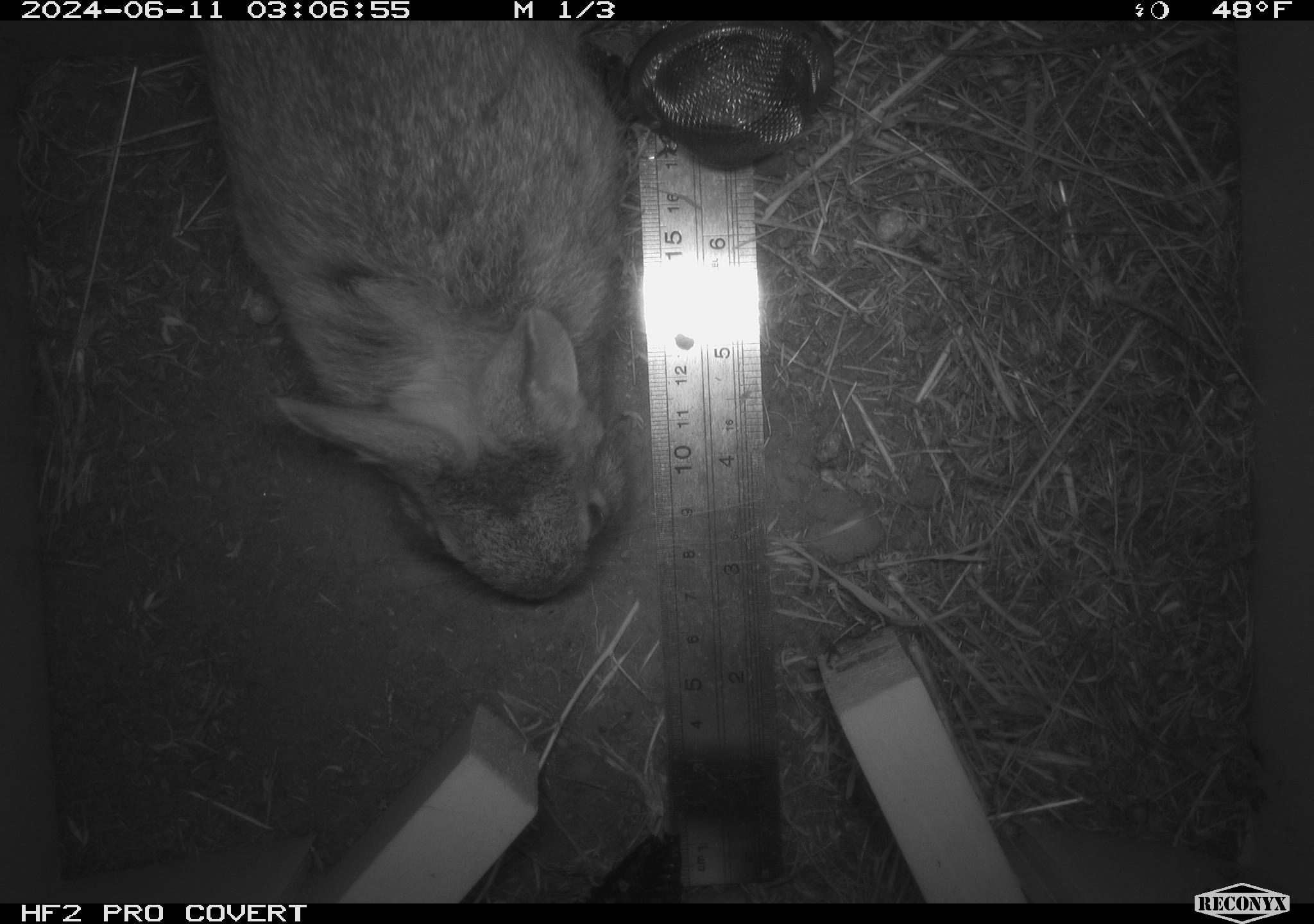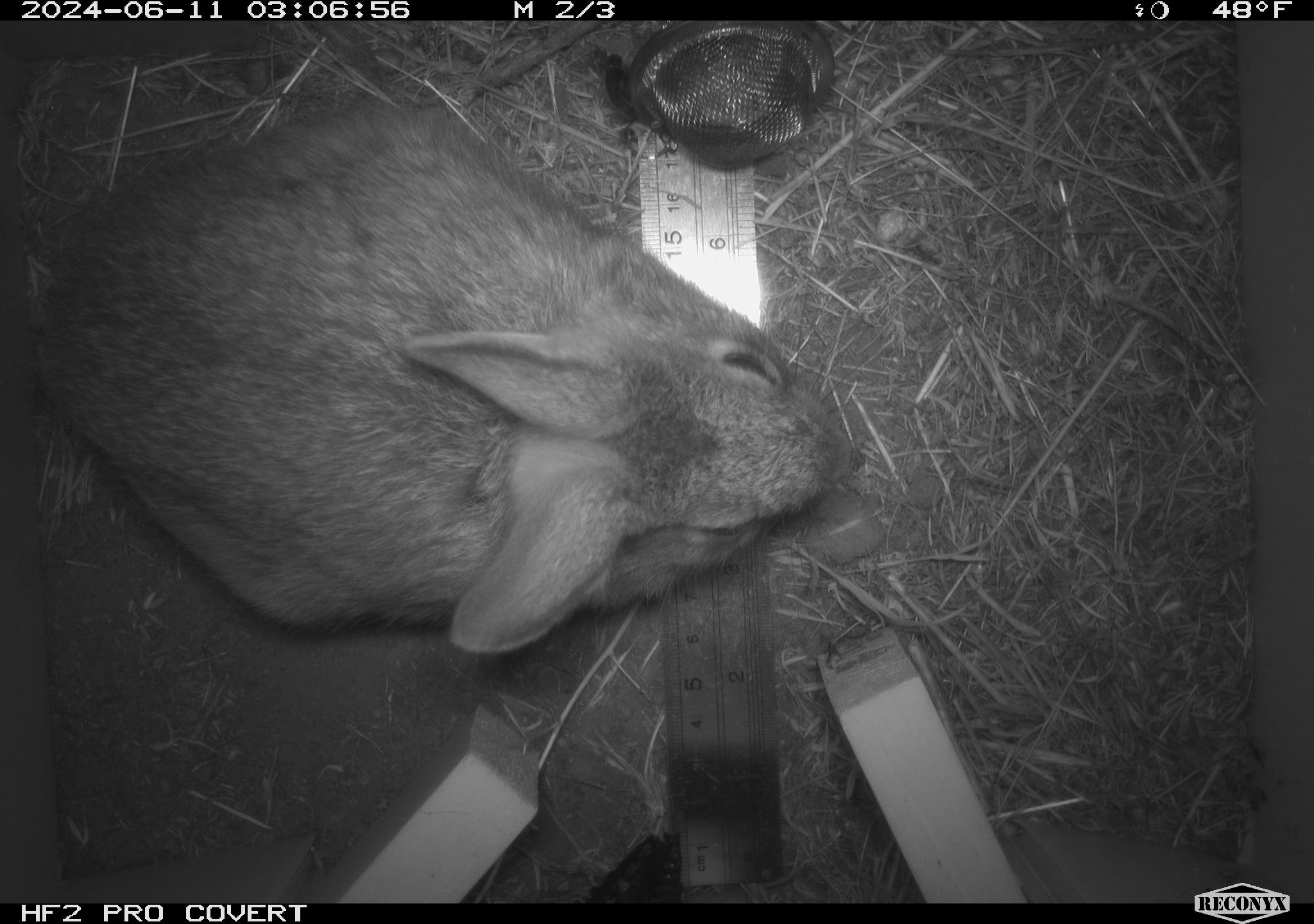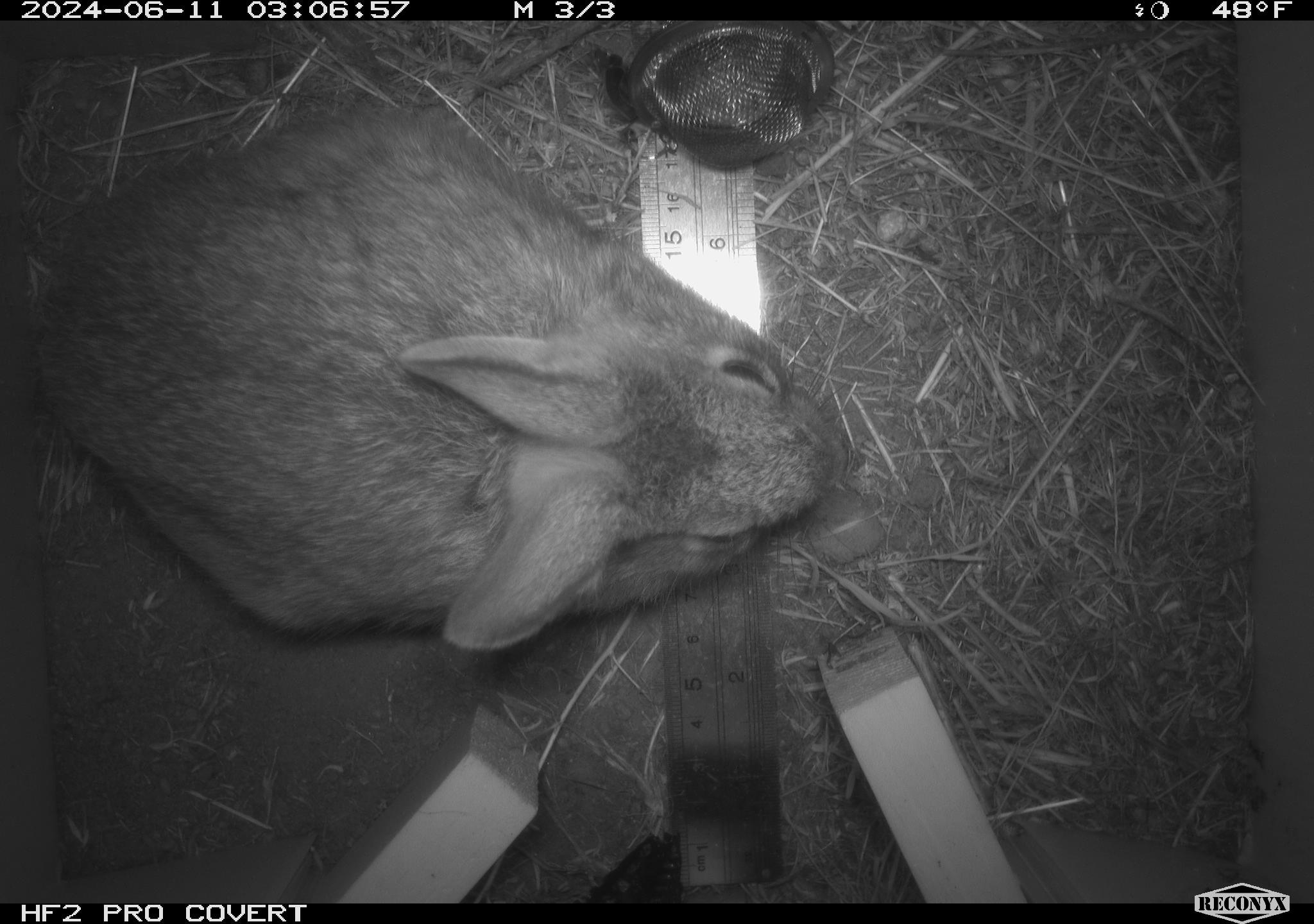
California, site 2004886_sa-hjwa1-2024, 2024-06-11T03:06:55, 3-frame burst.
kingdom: Animalia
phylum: Chordata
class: Mammalia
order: Lagomorpha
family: Leporidae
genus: Sylvilagus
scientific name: Sylvilagus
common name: cottontail rabbits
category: sylvilagus species